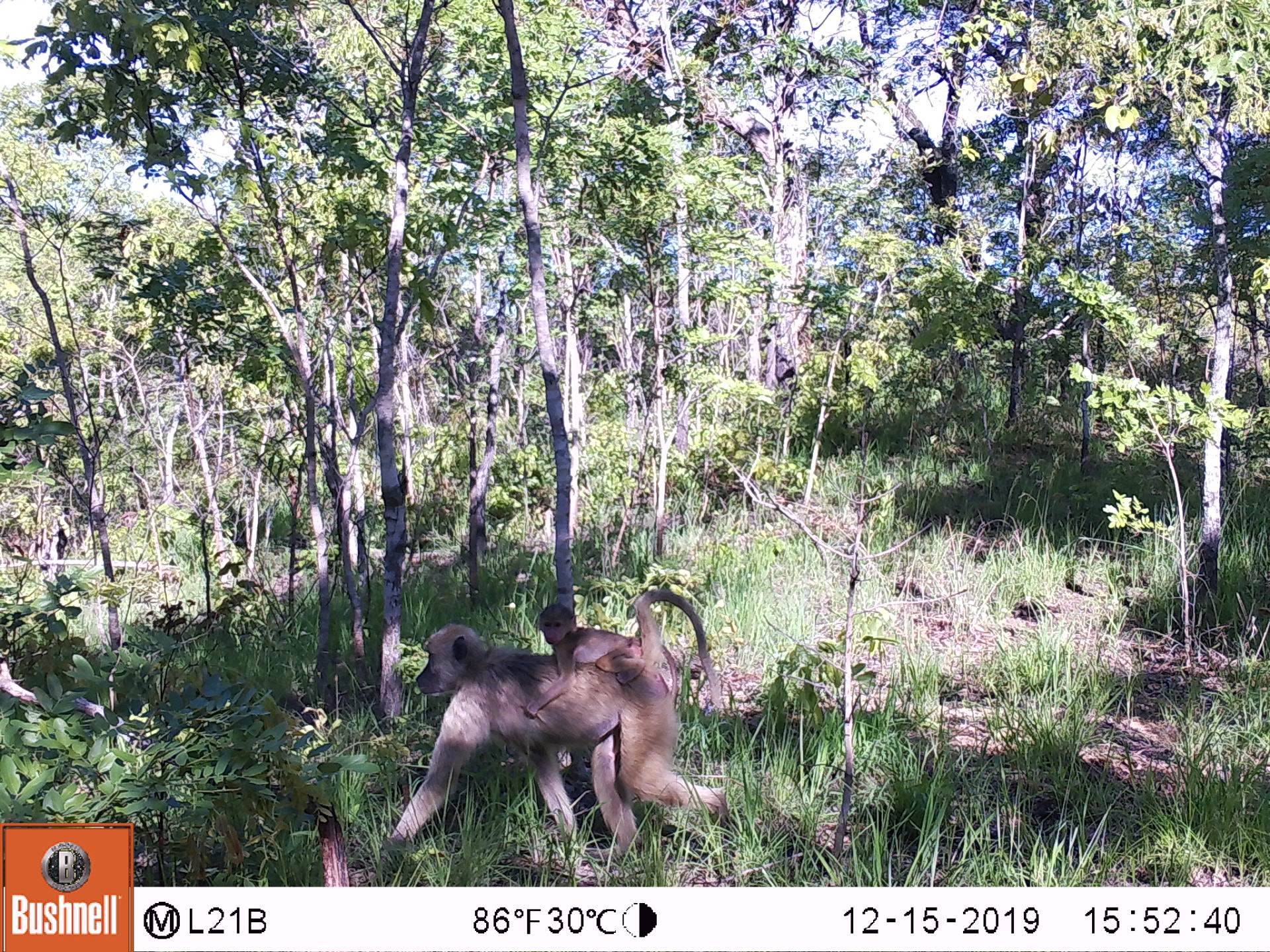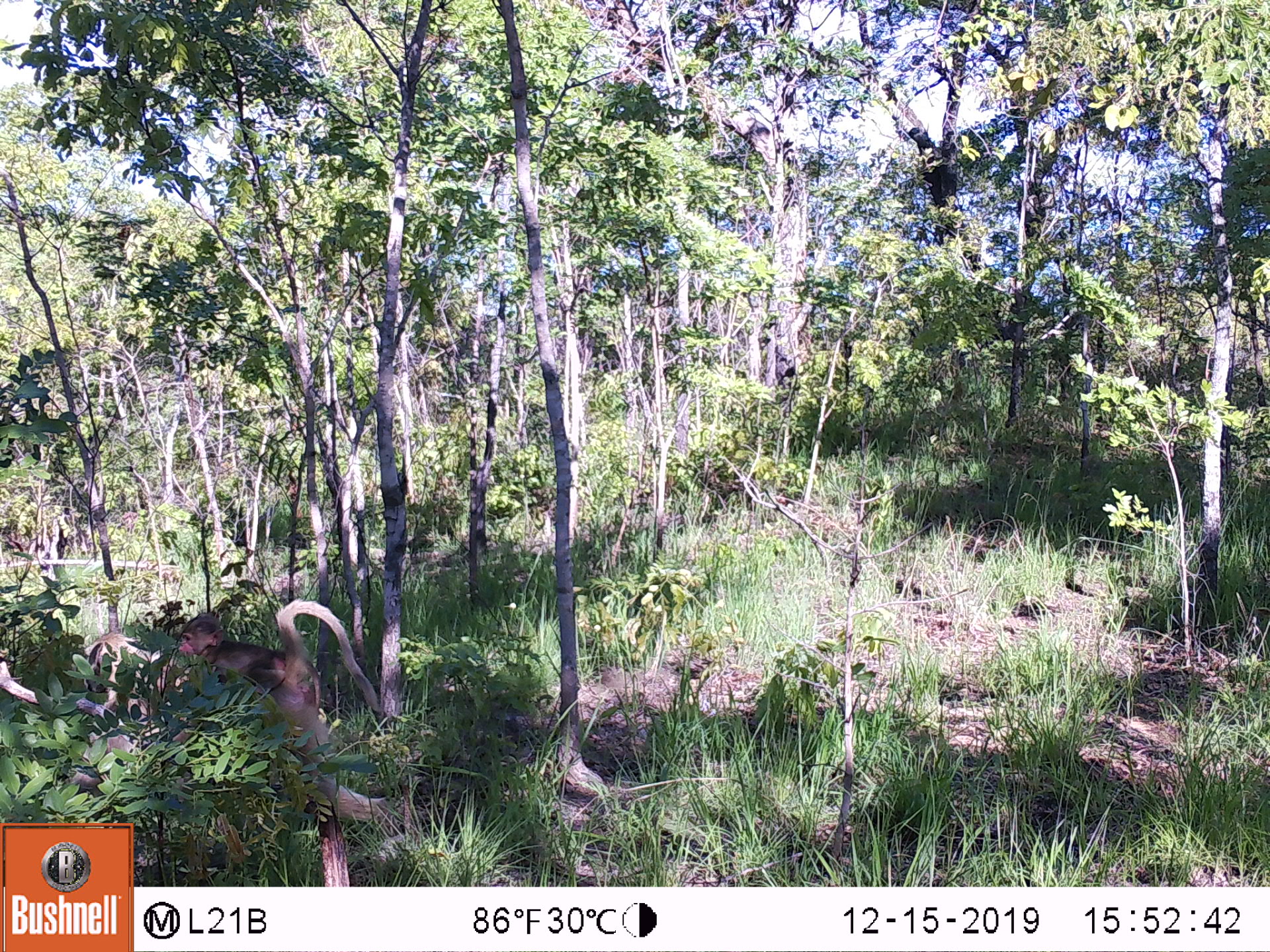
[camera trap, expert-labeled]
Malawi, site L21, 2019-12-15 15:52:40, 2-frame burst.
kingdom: Animalia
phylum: Chordata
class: Mammalia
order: Primates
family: Cercopithecidae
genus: Papio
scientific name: Papio cynocephalus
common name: yellow baboon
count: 1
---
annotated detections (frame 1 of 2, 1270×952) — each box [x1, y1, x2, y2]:
yellow baboon: [373, 579, 727, 866]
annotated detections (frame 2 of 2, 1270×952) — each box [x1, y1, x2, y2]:
yellow baboon: [67, 590, 373, 819]